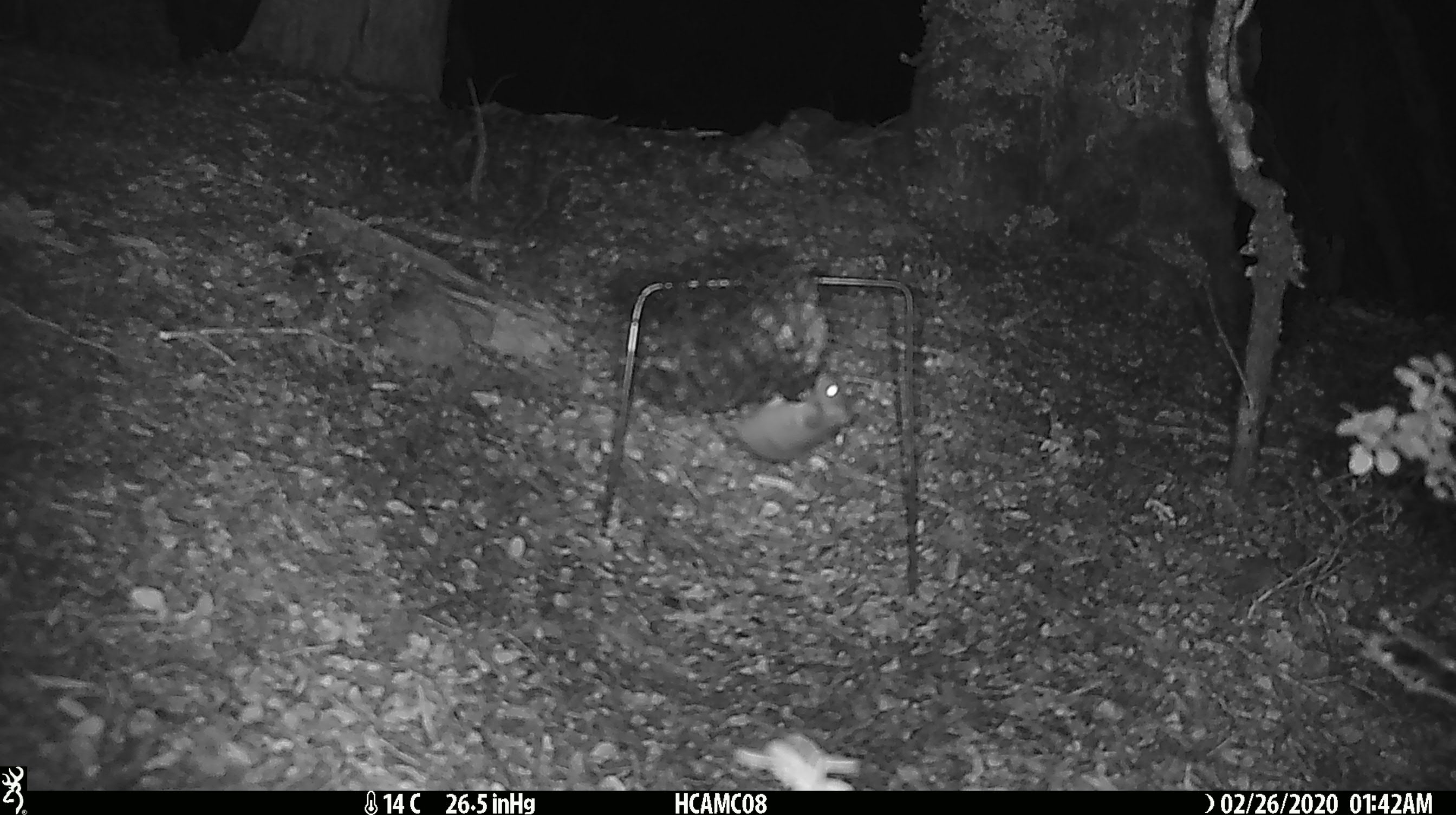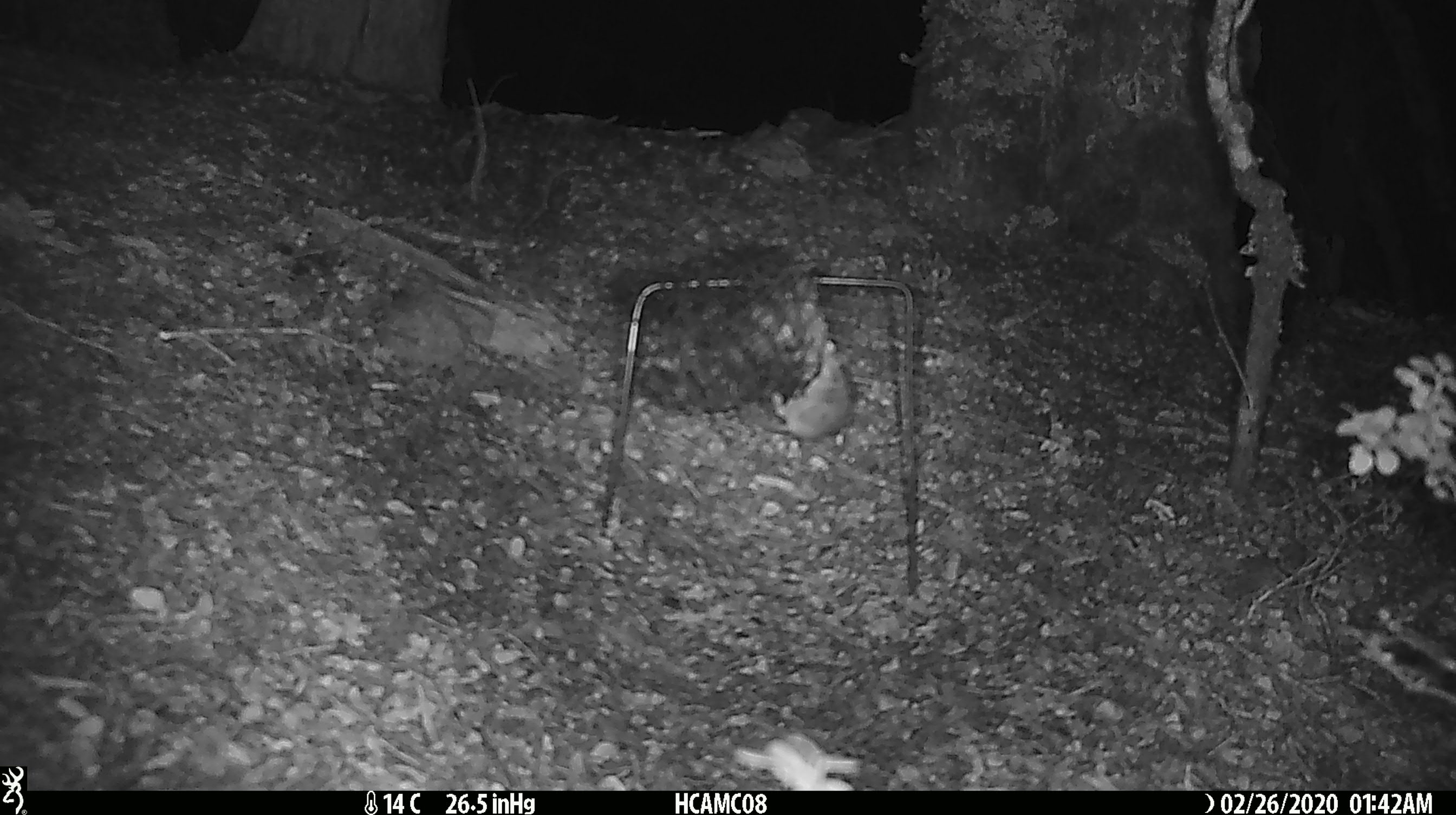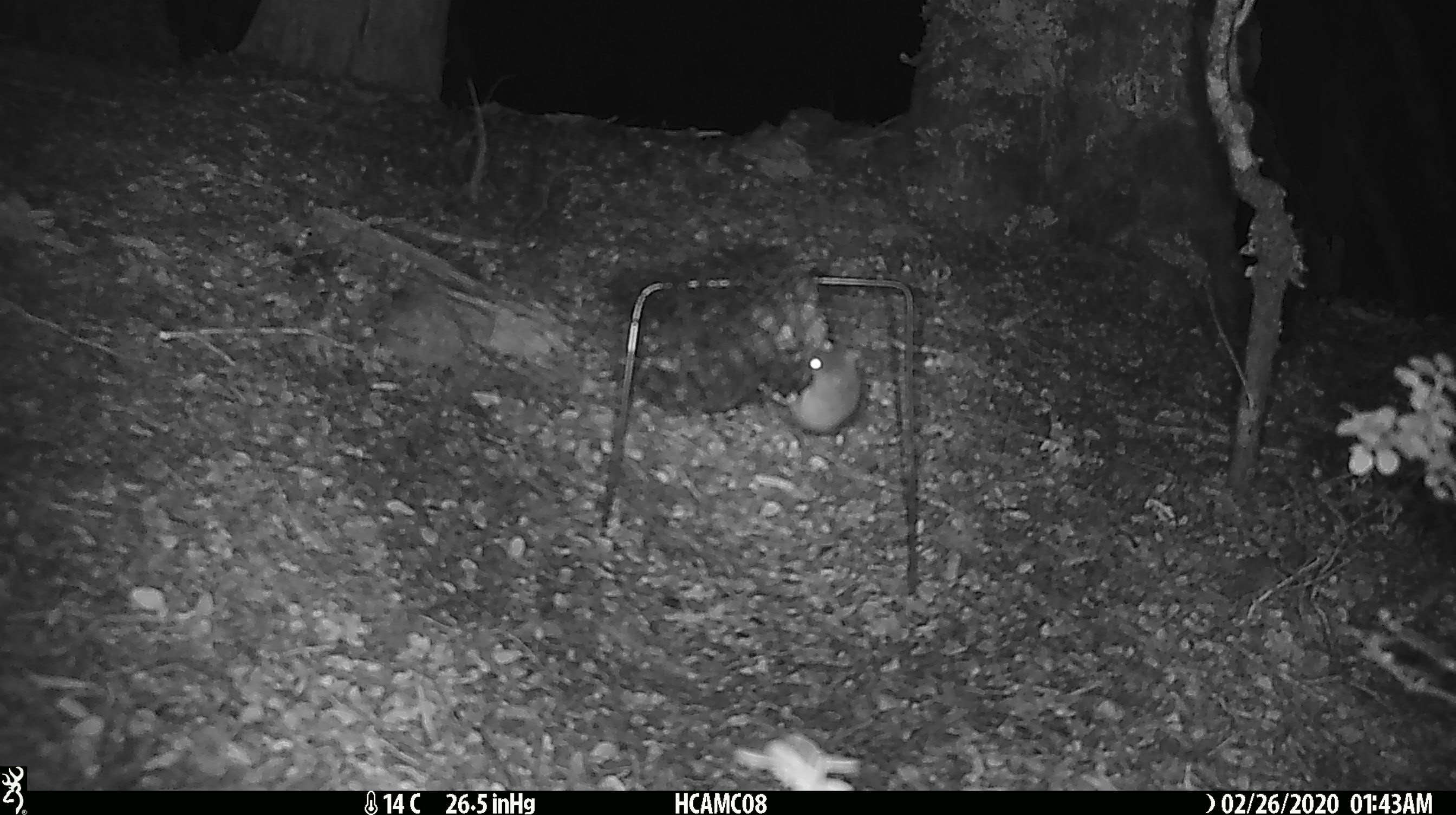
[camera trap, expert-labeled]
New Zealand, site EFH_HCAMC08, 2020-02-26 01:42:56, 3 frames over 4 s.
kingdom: Animalia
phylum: Chordata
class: Mammalia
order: Rodentia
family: Muridae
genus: Mus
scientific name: Mus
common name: mouse